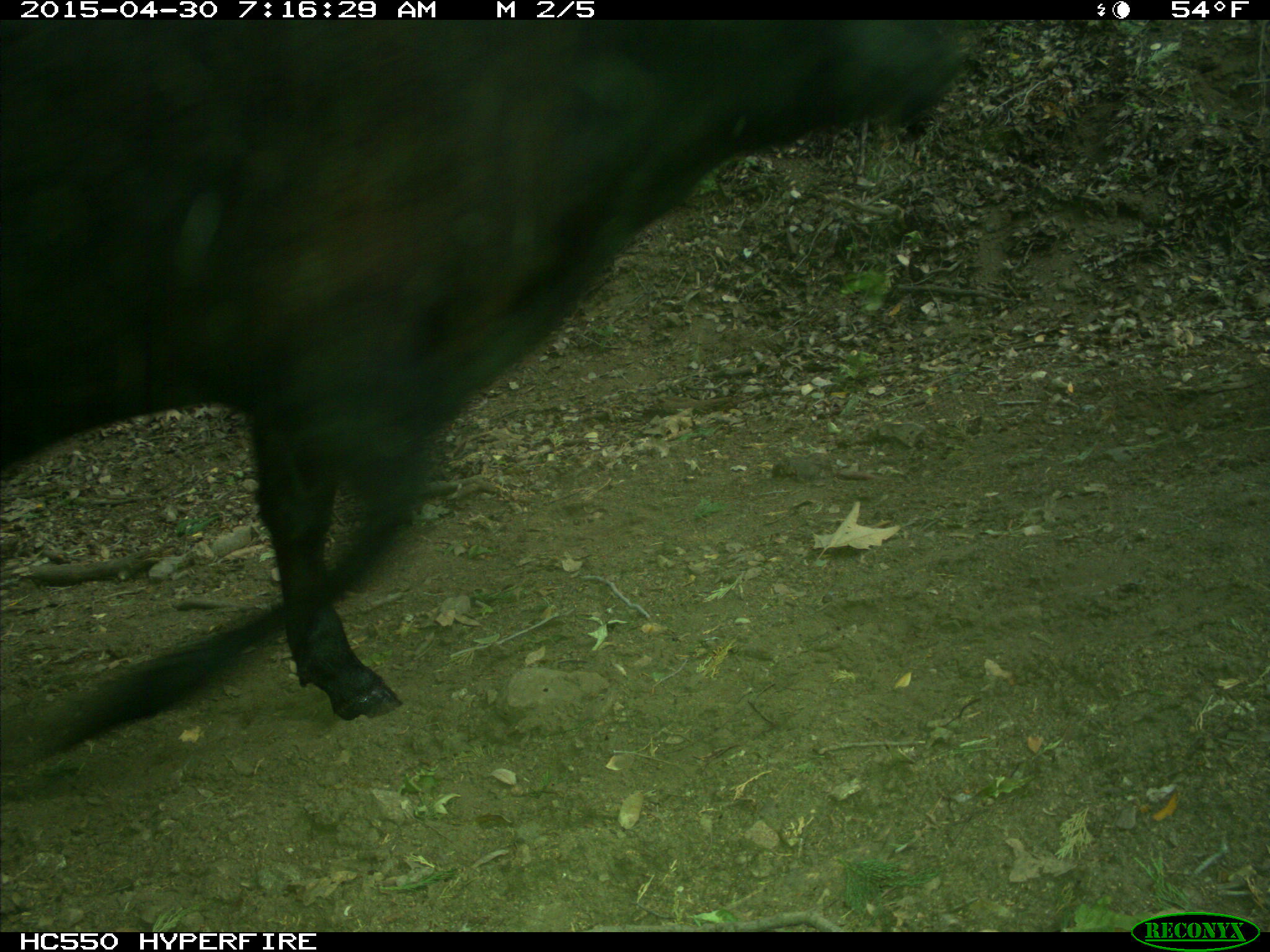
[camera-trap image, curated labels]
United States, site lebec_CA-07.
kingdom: Animalia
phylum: Chordata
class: Mammalia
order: Artiodactyla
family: Bovidae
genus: Bos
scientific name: Bos taurus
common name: domestic cow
Bos taurus (domestic cow).